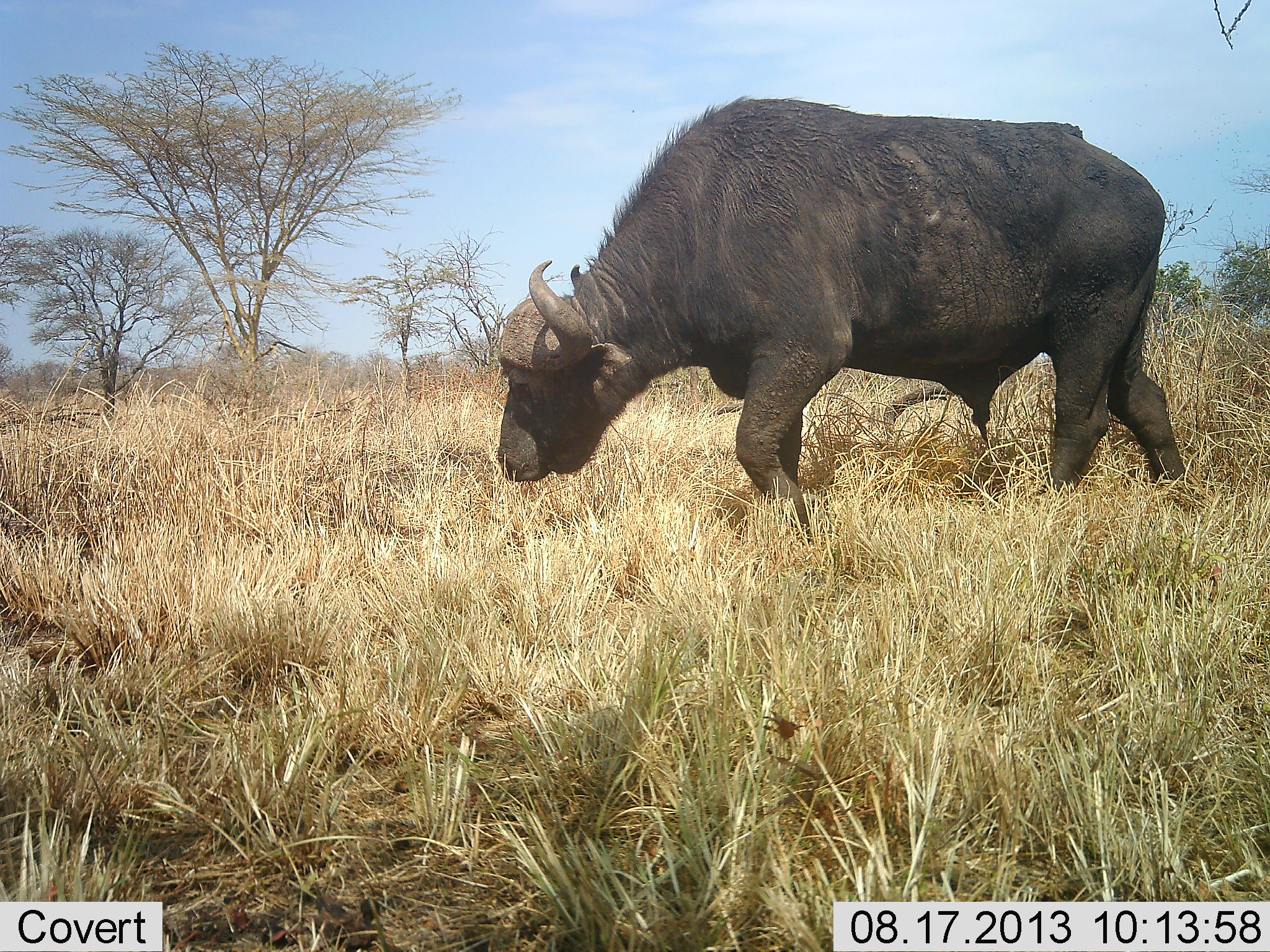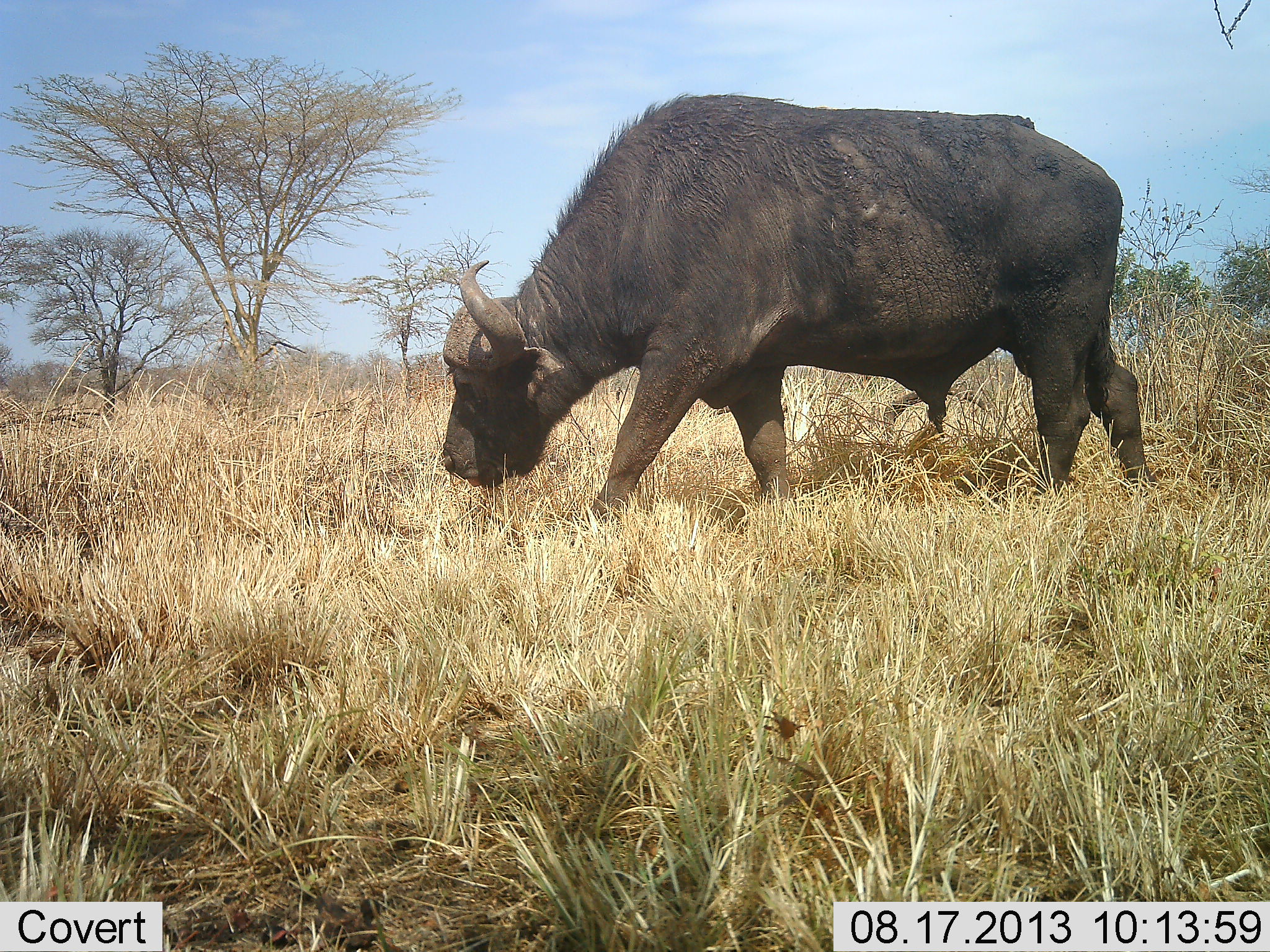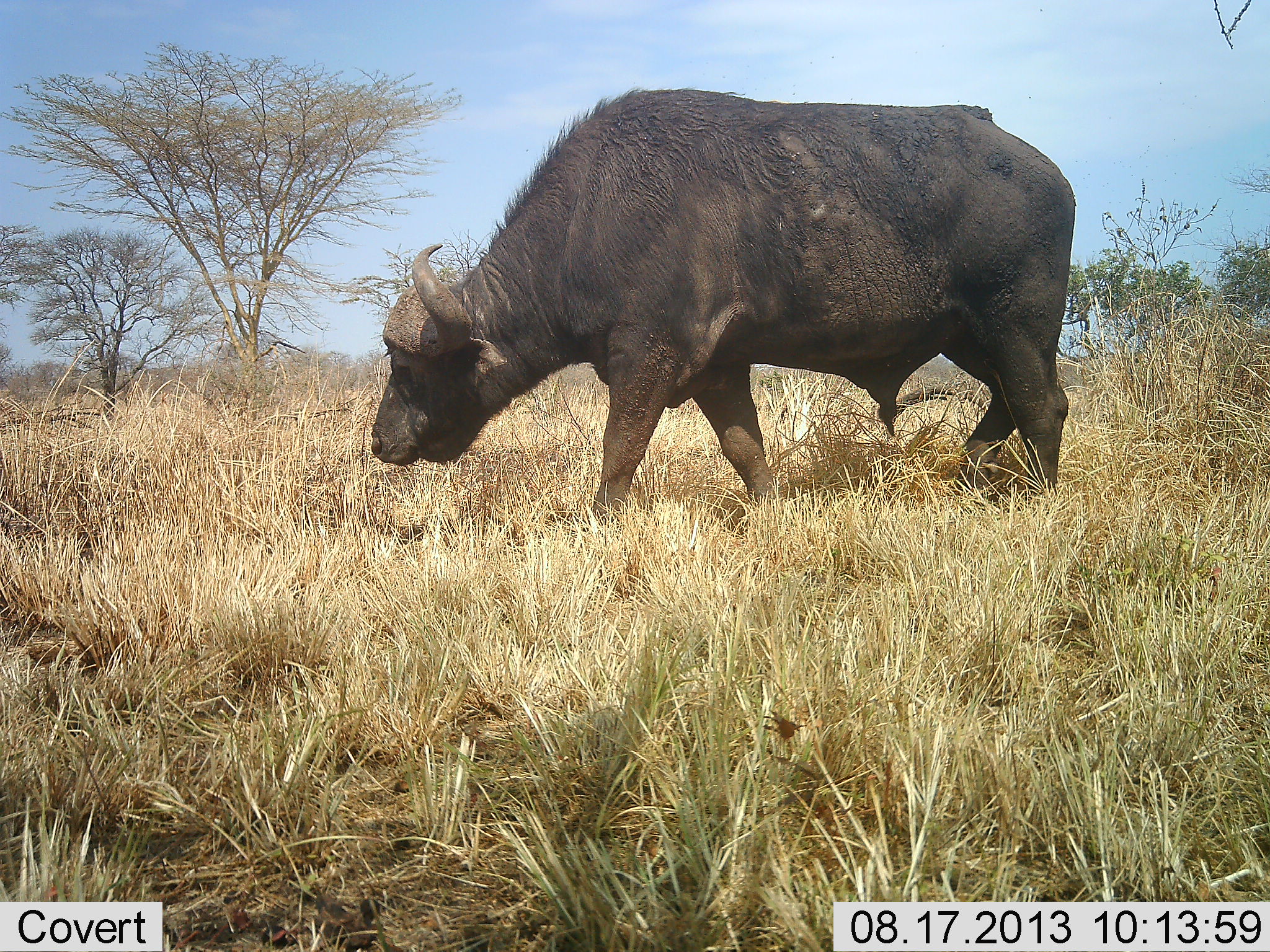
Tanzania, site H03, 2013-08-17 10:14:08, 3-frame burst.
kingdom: Animalia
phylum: Chordata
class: Mammalia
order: Artiodactyla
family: Bovidae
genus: Syncerus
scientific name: Syncerus caffer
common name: cape buffalo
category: buffalo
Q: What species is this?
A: Buffalo (cape buffalo) (Syncerus caffer).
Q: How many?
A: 1.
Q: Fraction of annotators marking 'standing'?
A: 6%.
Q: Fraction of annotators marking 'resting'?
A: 0%.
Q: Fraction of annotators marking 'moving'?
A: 85%.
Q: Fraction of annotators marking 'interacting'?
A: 0%.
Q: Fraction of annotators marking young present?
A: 0%.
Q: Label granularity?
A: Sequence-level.